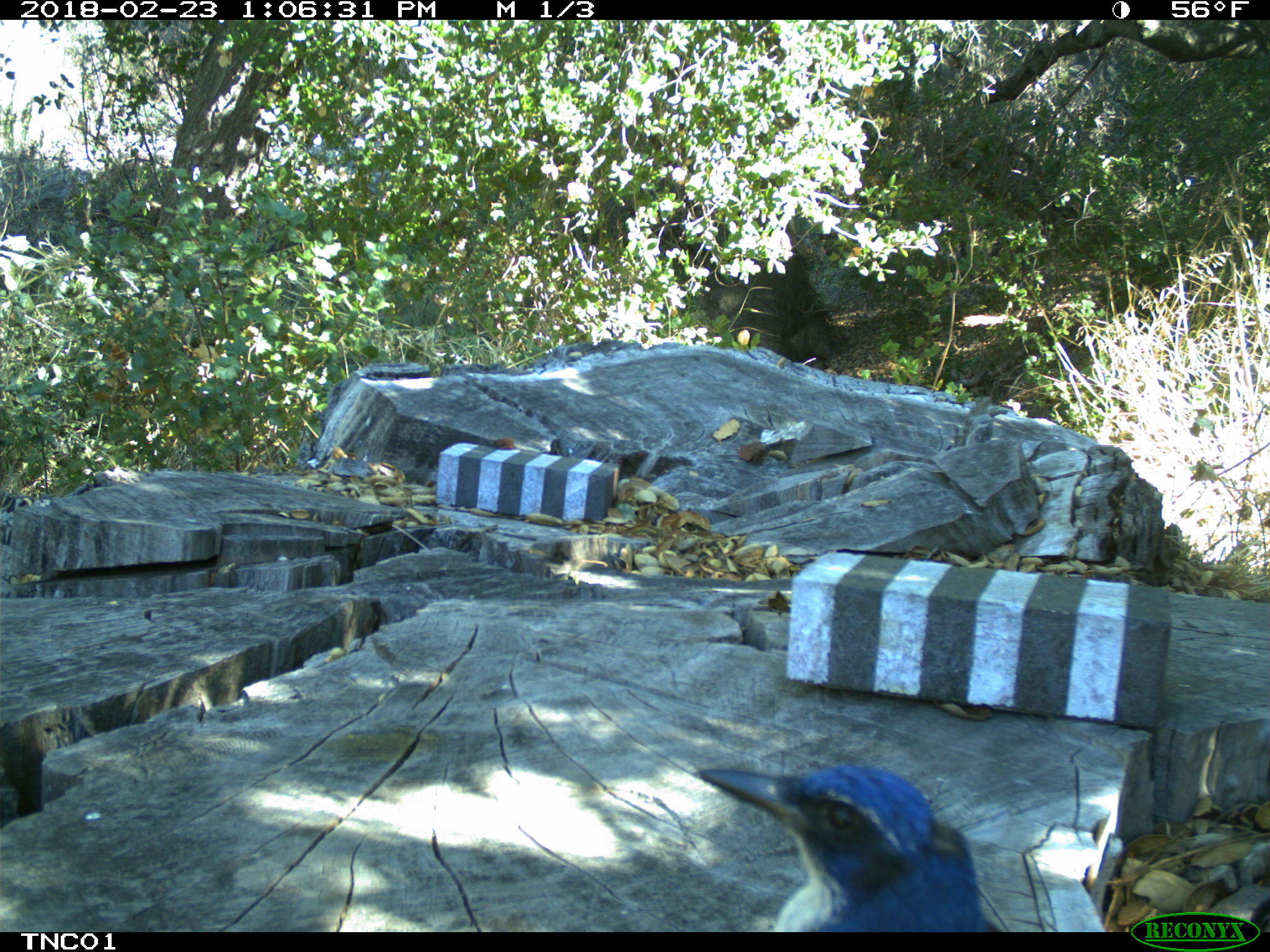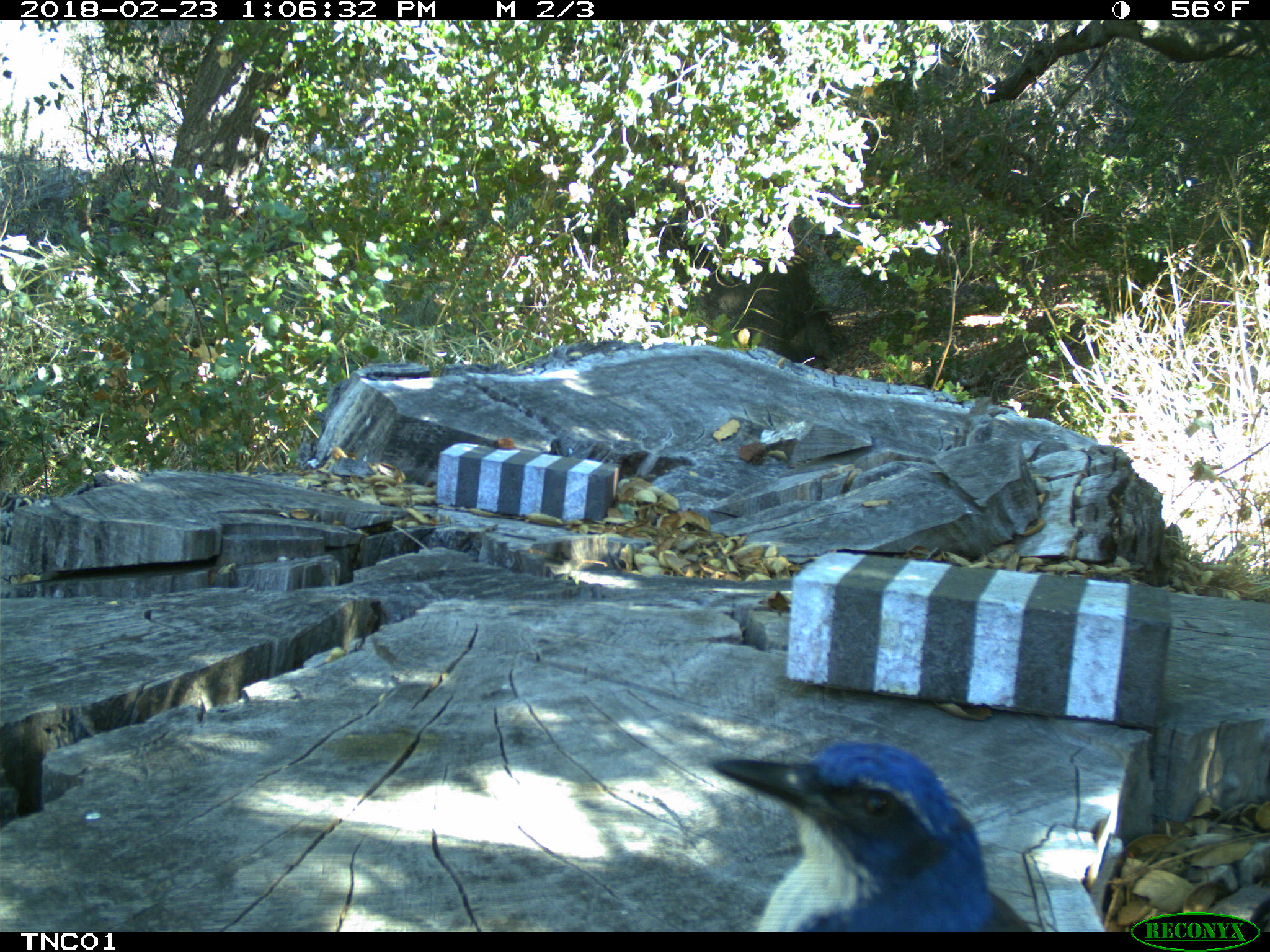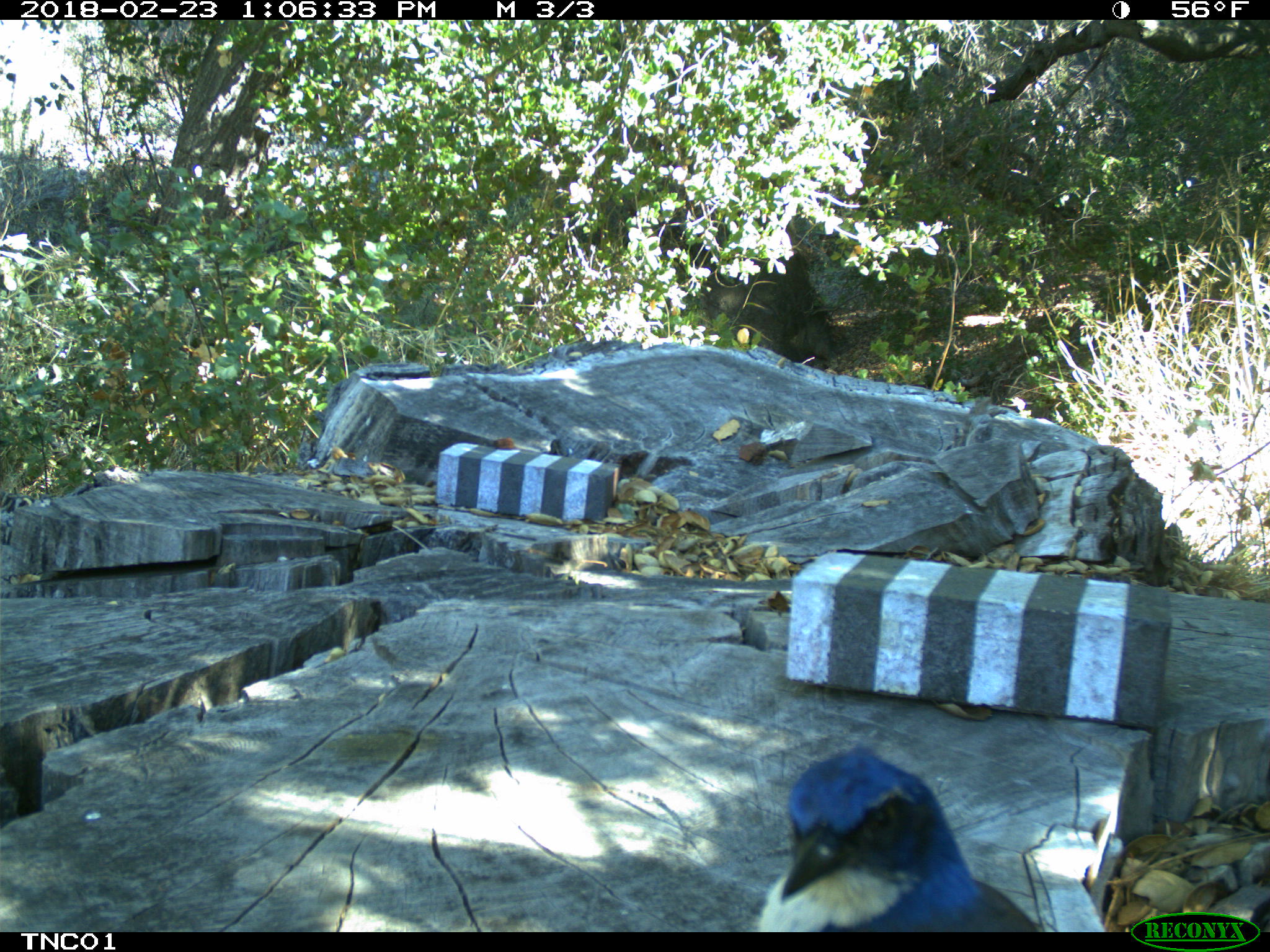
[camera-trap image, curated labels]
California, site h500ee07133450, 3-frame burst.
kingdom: Animalia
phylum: Chordata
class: Aves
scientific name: Aves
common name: bird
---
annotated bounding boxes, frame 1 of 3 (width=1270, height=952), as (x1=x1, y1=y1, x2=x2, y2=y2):
bird: (x1=698, y1=765, x2=990, y2=931)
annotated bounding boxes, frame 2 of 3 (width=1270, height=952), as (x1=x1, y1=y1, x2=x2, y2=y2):
bird: (x1=712, y1=743, x2=1030, y2=930)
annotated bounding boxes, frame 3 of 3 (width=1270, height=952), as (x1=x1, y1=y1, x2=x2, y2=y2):
bird: (x1=756, y1=745, x2=1035, y2=928)